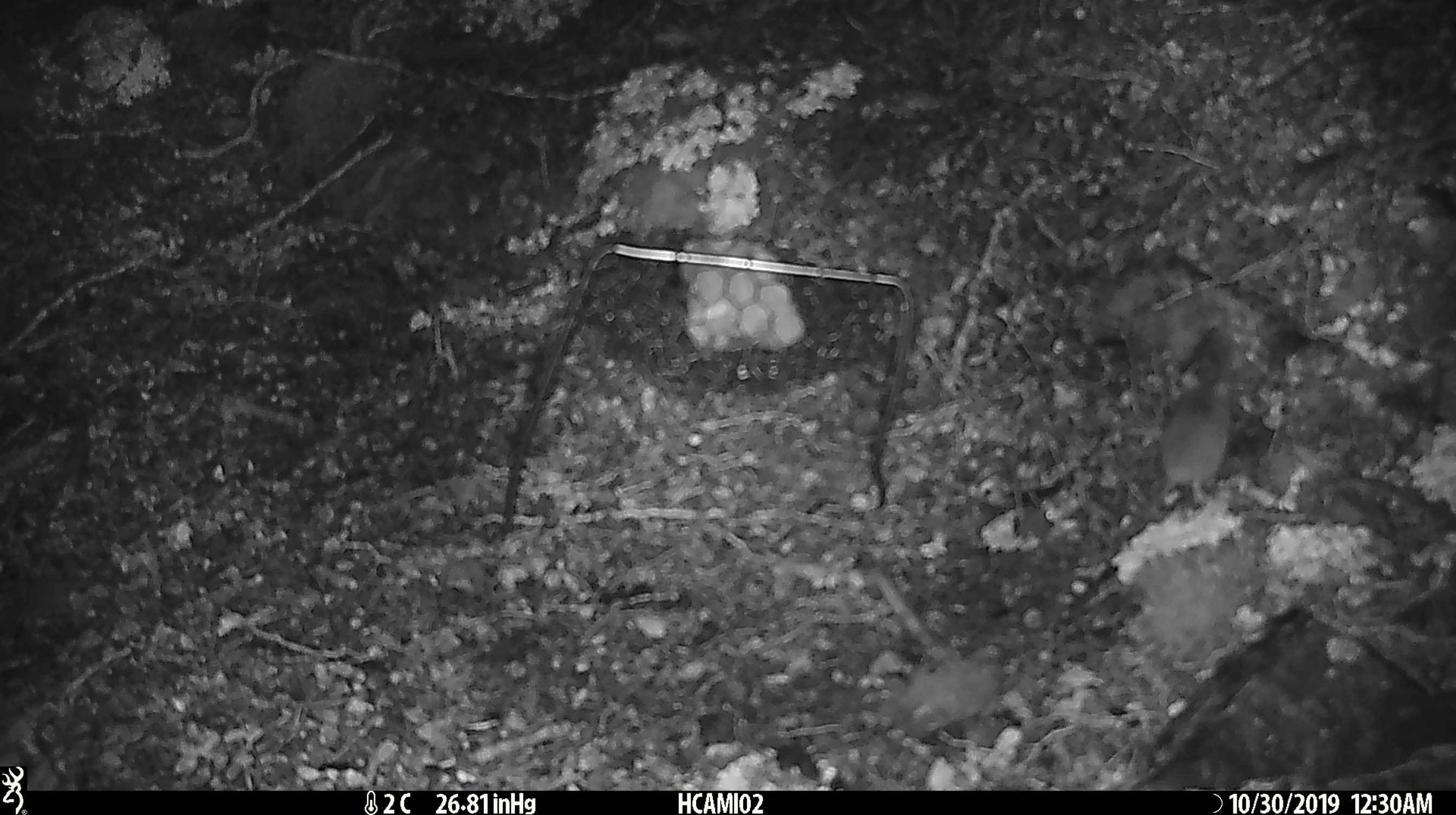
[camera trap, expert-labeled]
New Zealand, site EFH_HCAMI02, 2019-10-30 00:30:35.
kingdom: Animalia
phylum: Chordata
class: Mammalia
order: Rodentia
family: Muridae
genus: Mus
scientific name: Mus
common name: mouse